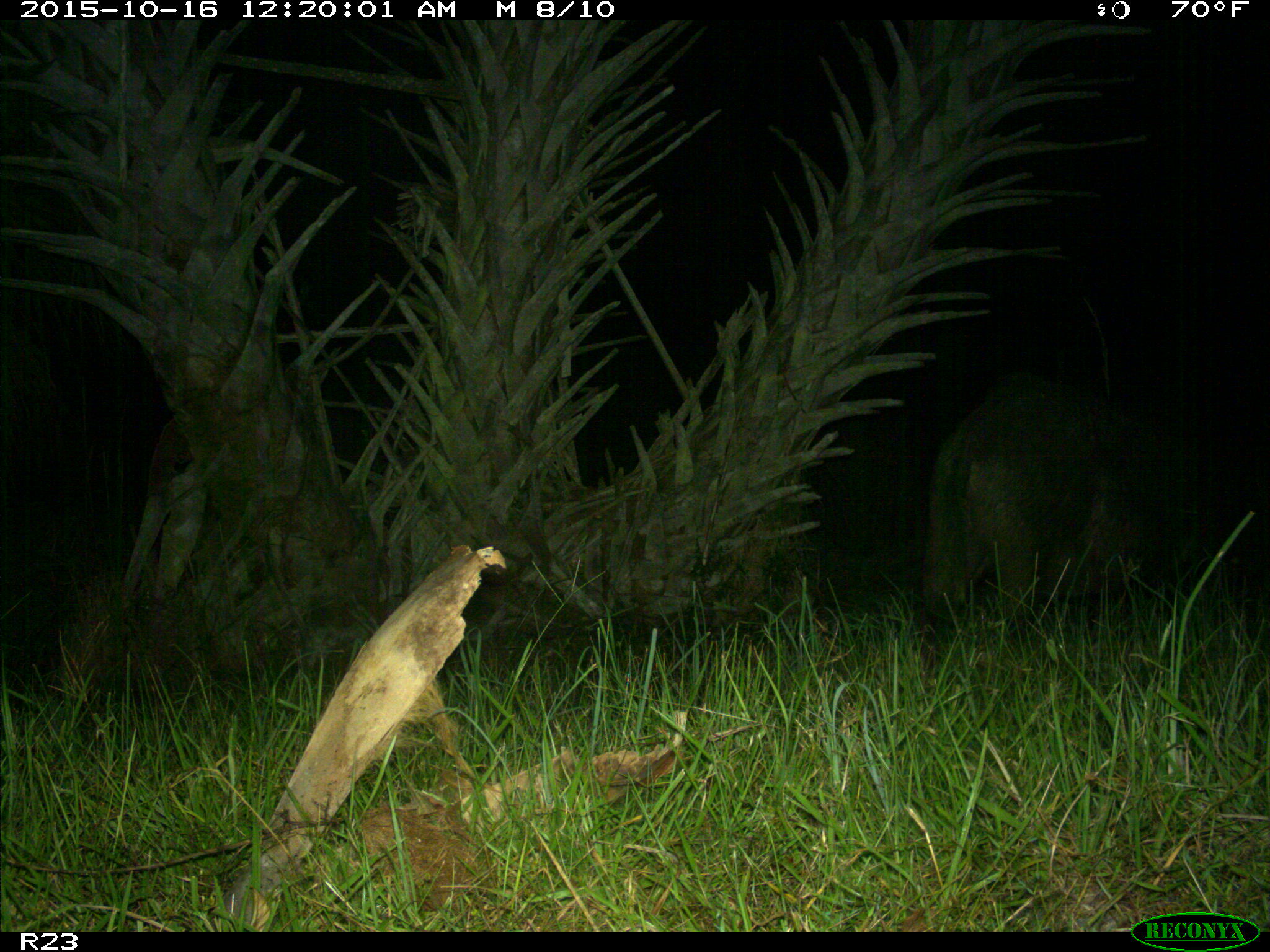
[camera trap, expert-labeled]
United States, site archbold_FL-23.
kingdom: Animalia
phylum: Chordata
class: Mammalia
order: Artiodactyla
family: Suidae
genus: Sus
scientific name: Sus scrofa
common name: wild boar